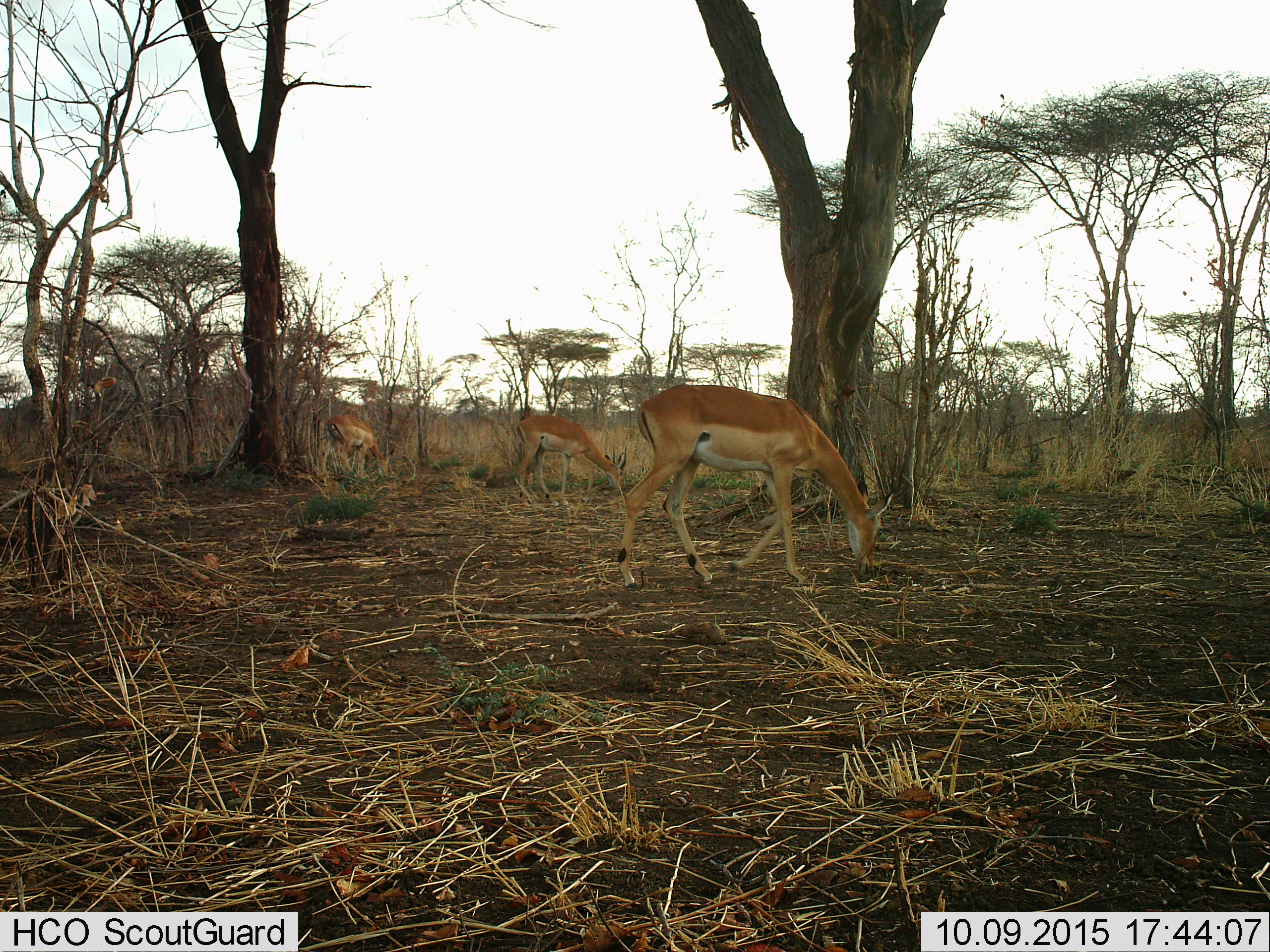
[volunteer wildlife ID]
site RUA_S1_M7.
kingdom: Animalia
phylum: Chordata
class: Mammalia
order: Artiodactyla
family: Bovidae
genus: Aepyceros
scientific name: Aepyceros melampus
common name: impala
Impala (Aepyceros melampus), count 3. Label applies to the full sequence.